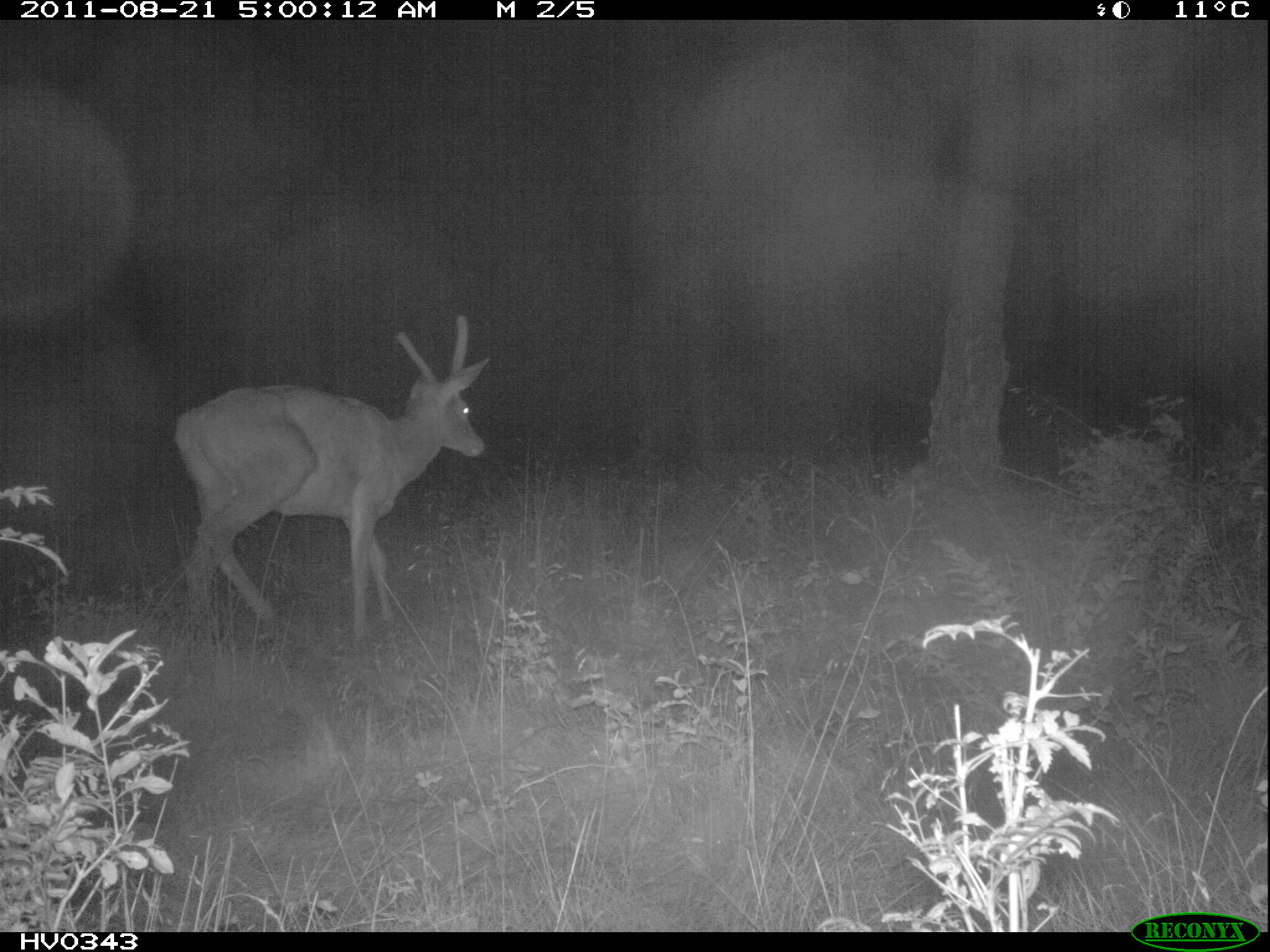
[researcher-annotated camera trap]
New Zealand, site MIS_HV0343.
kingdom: Animalia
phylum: Chordata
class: Mammalia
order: Artiodactyla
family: Cervidae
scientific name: Cervidae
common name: deer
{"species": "deer (Cervidae)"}